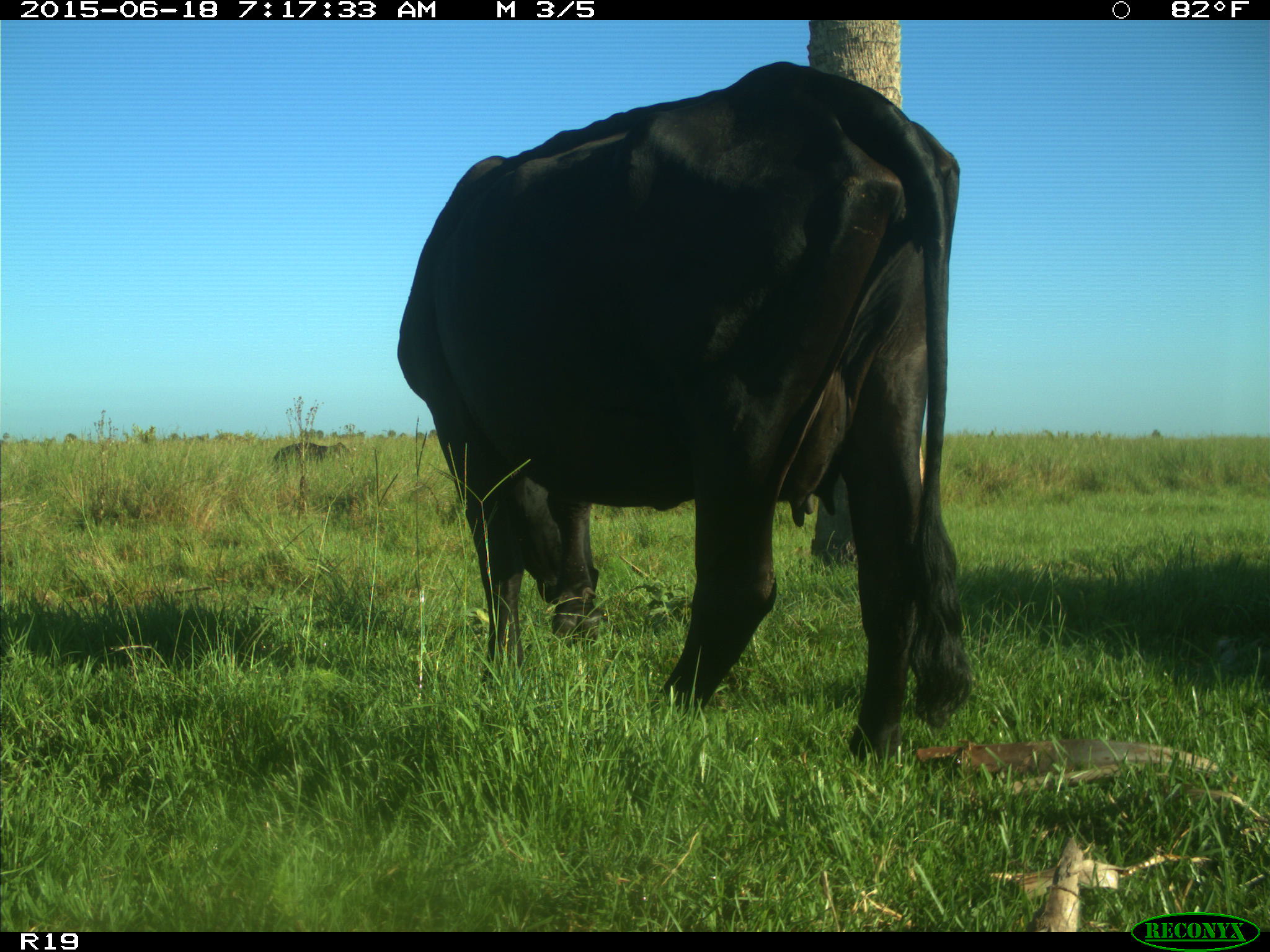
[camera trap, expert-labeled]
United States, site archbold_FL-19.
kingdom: Animalia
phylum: Chordata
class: Mammalia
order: Artiodactyla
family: Bovidae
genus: Bos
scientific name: Bos taurus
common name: domestic cow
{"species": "Bos taurus (domestic cow)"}